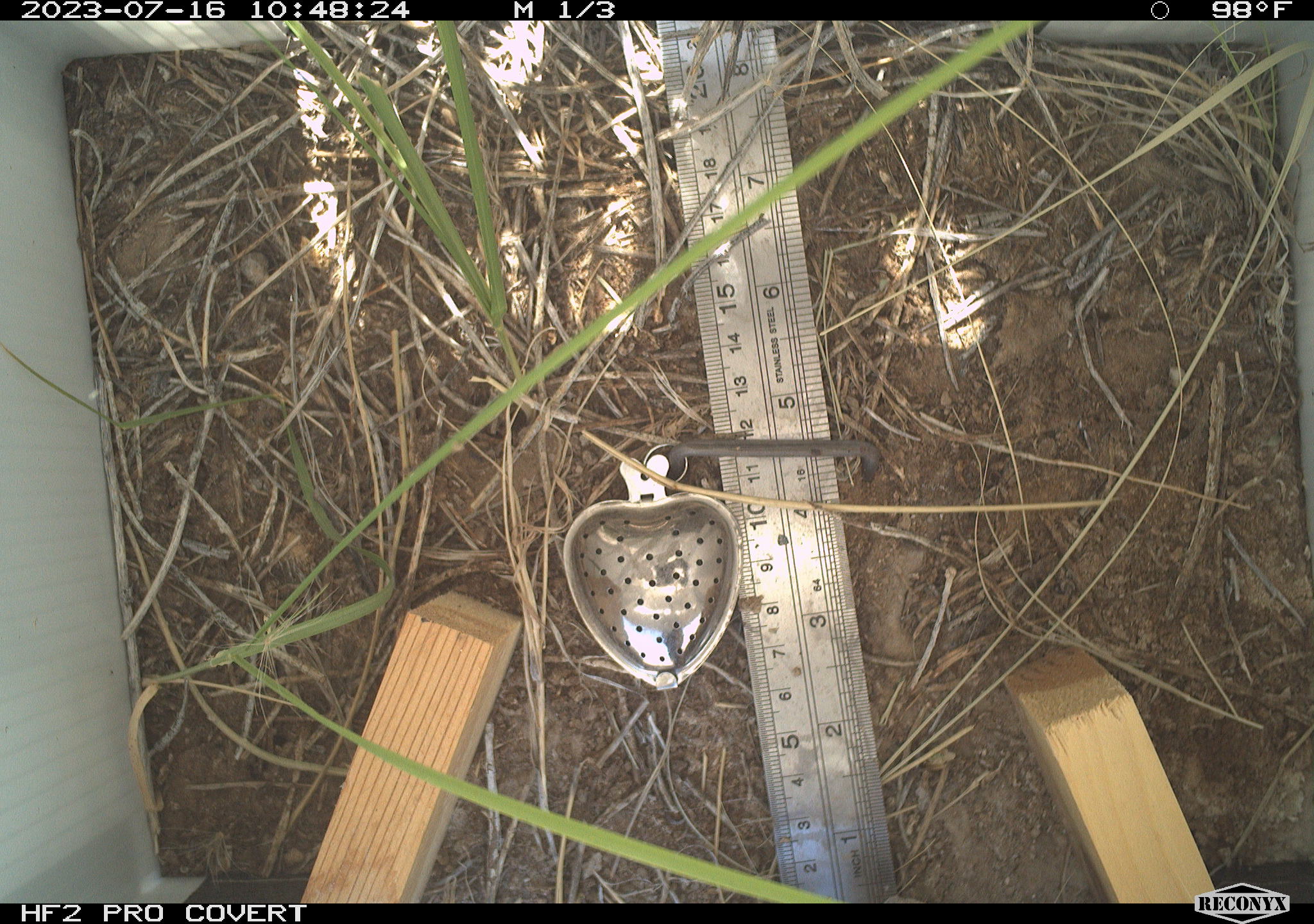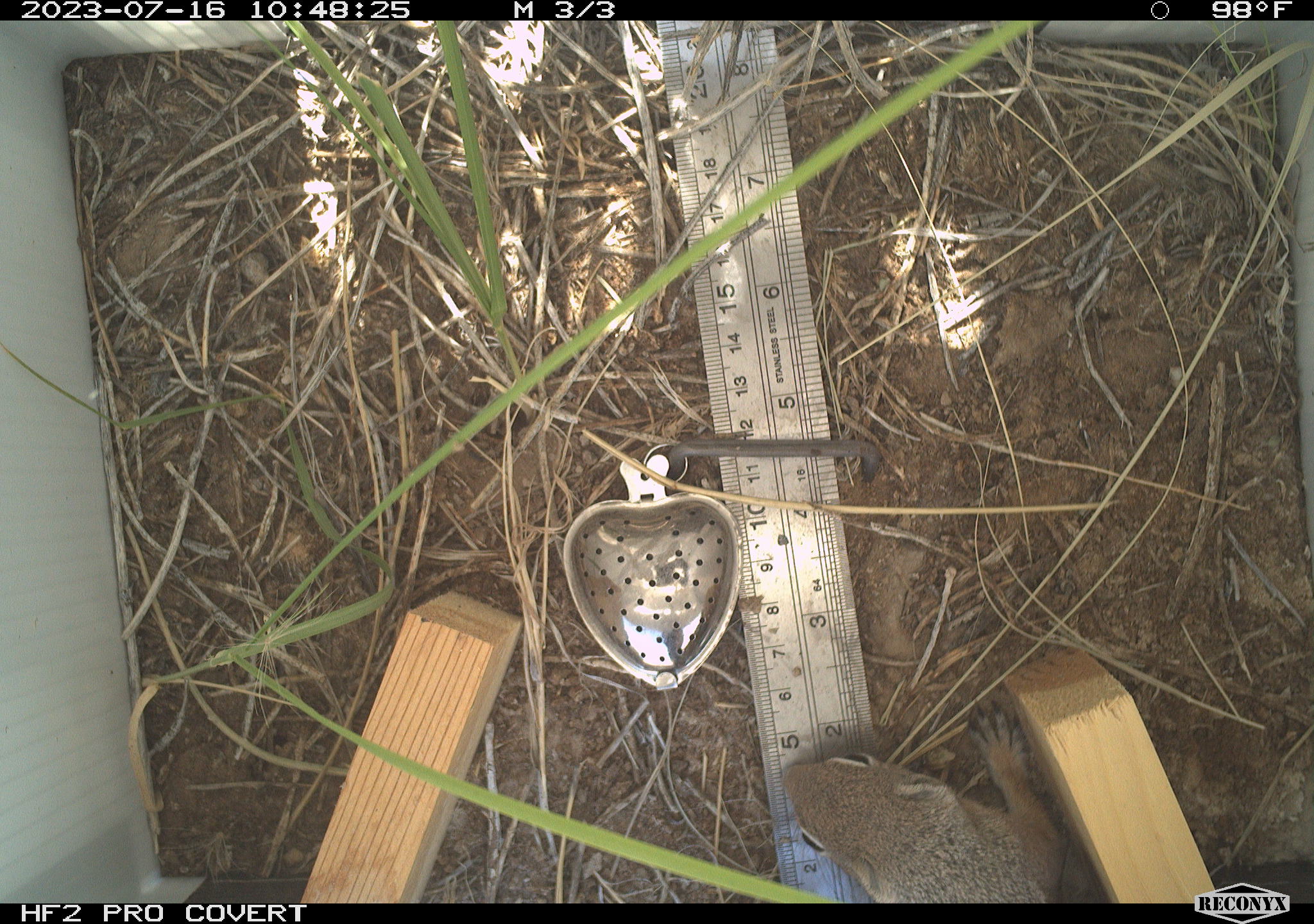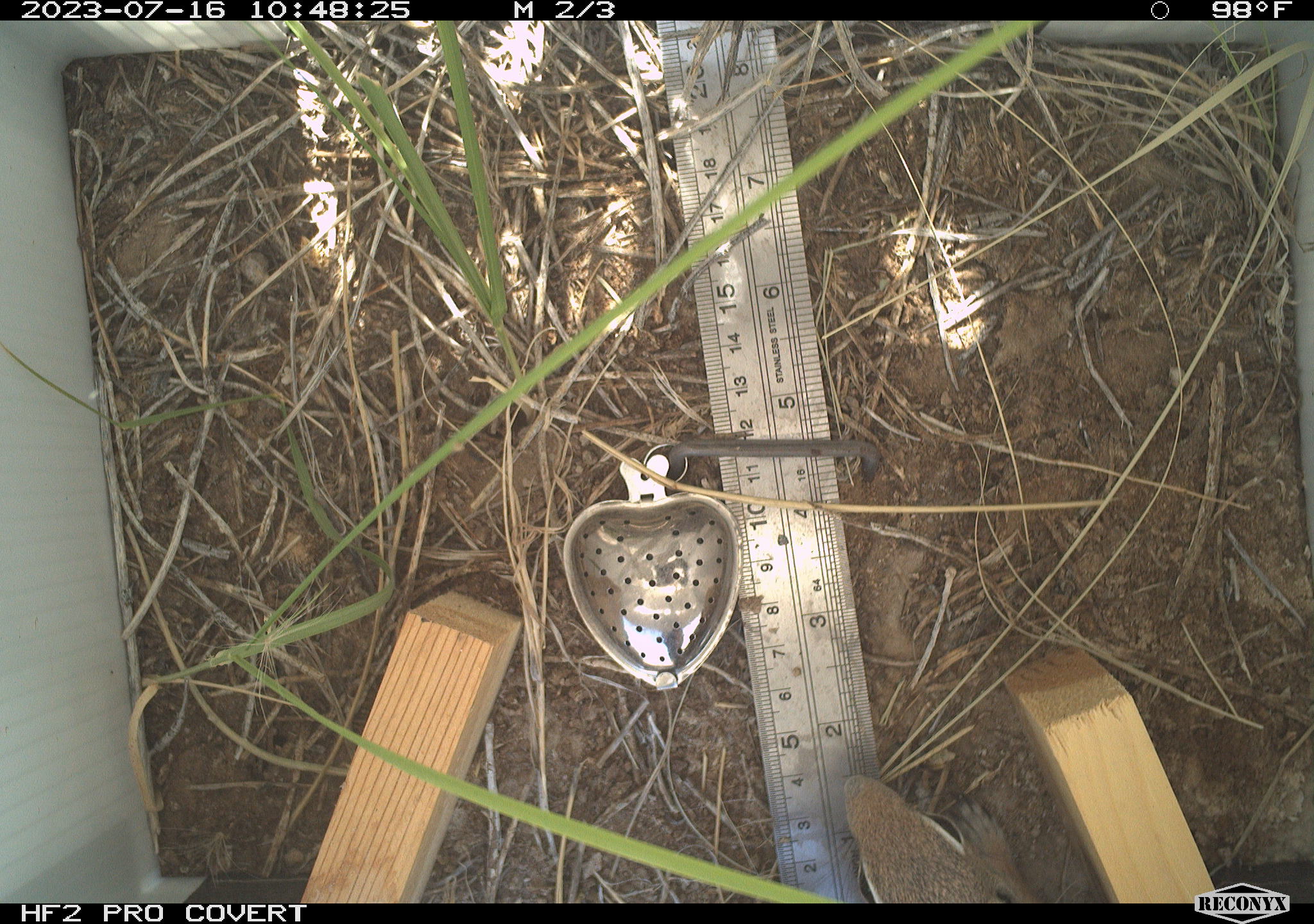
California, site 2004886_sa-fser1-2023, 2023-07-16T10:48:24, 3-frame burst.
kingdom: Animalia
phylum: Chordata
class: Mammalia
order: Rodentia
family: Sciuridae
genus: Ammospermophilus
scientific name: Ammospermophilus leucurus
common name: white-tailed antelope squirrel